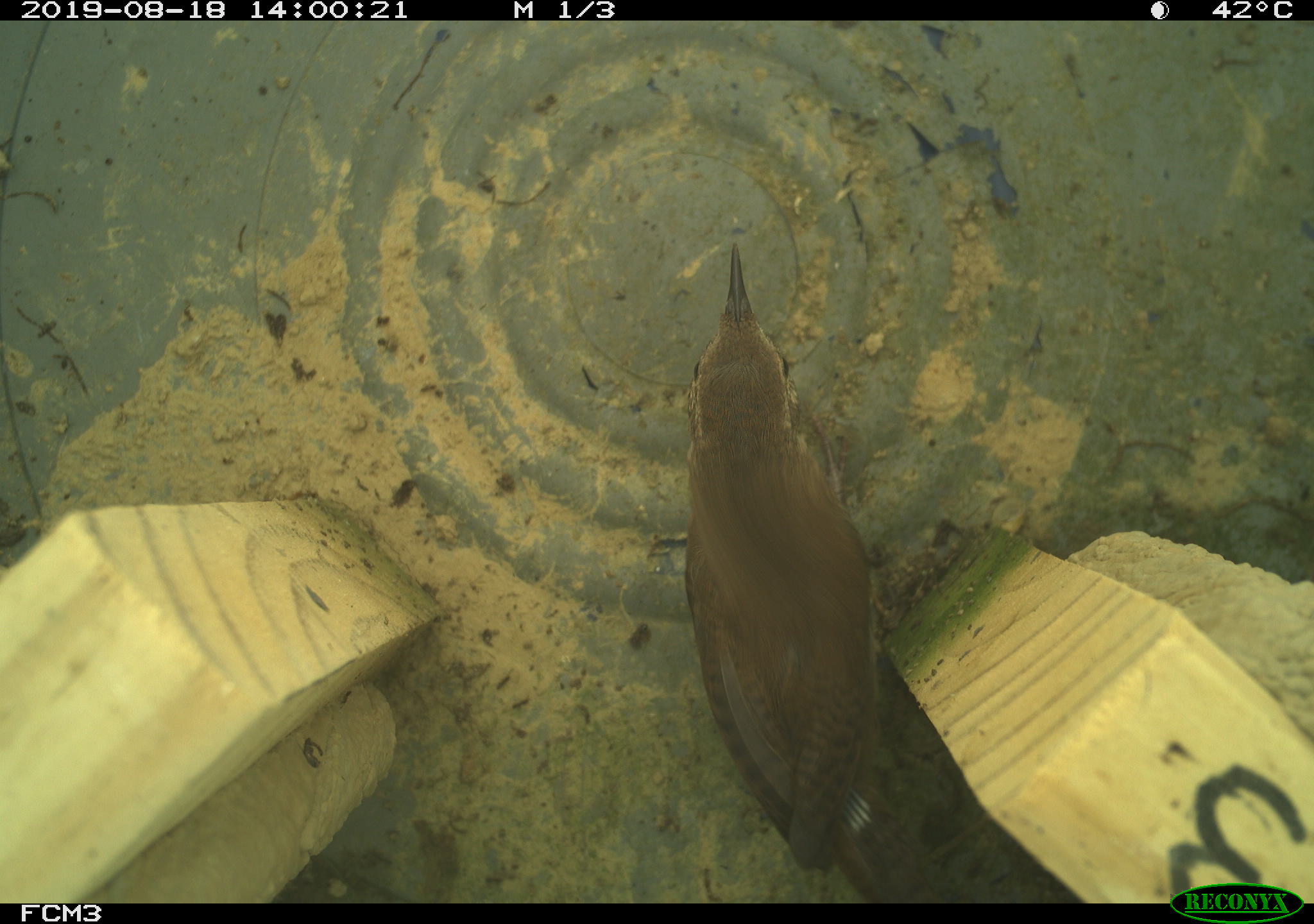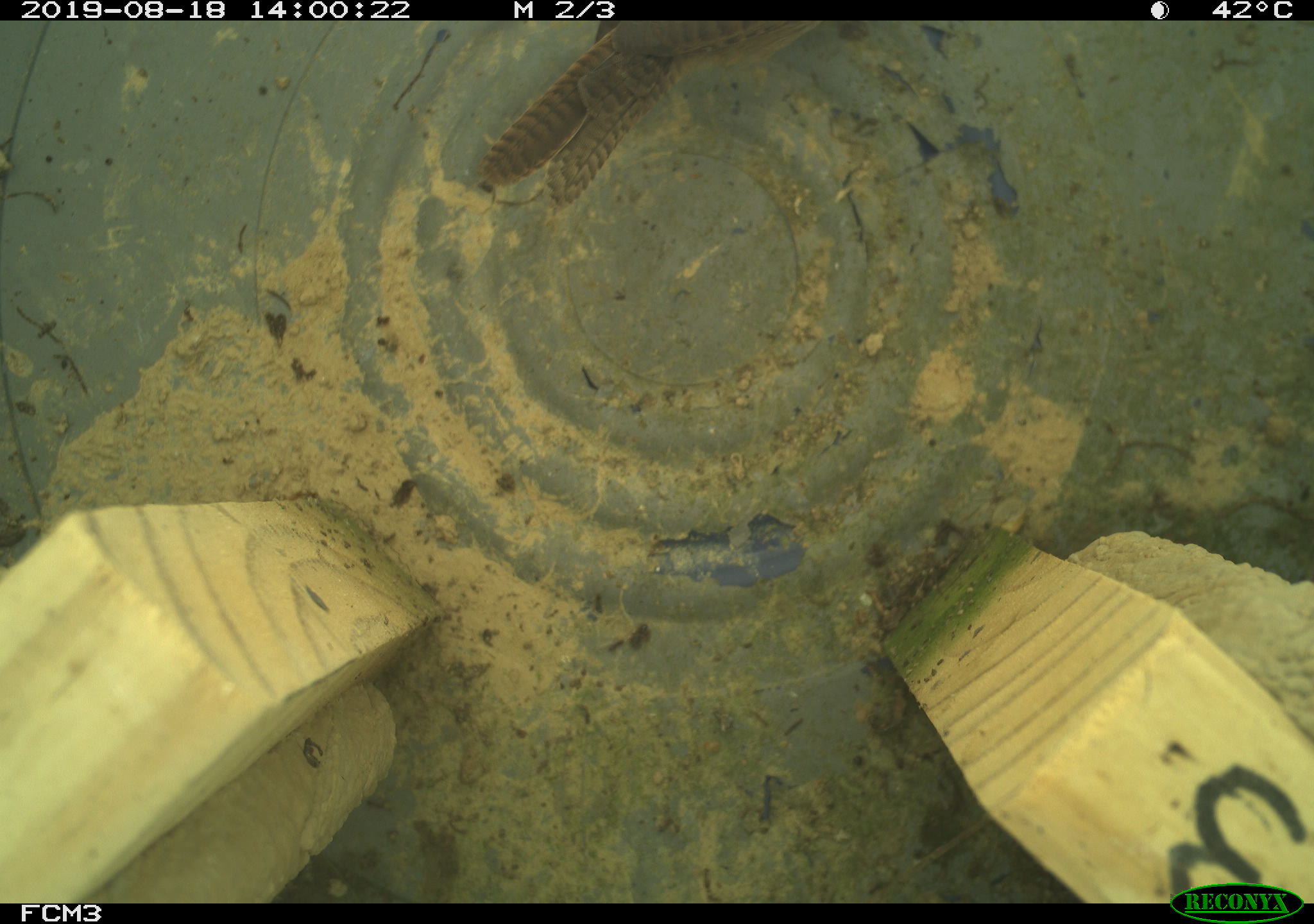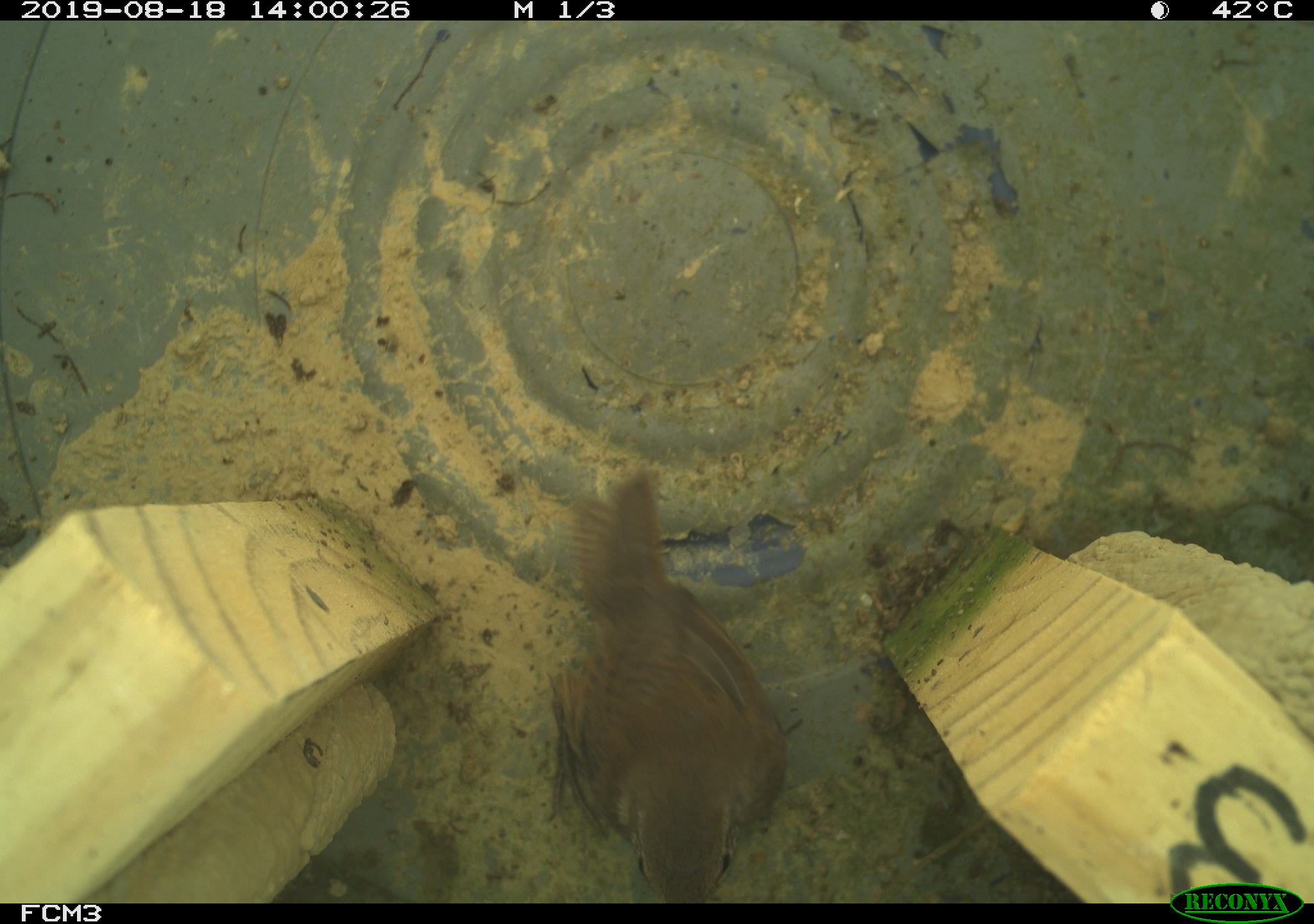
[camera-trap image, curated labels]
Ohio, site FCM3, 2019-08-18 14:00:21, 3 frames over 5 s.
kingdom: Animalia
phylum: Chordata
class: Aves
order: Passeriformes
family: Troglodytidae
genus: Troglodytes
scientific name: Troglodytes aedon aedon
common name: northern house wren